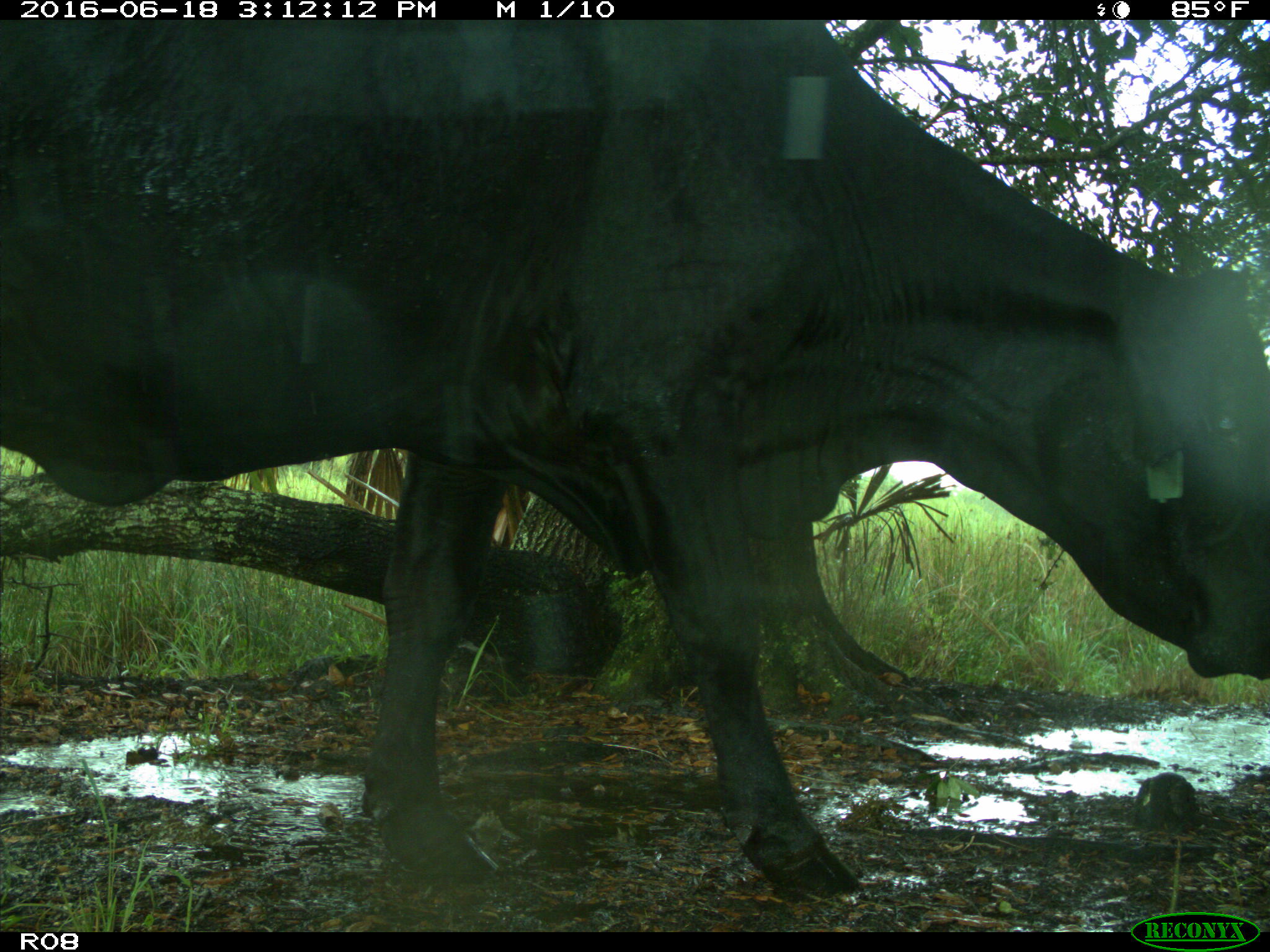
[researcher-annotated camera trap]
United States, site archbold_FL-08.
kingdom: Animalia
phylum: Chordata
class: Mammalia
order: Artiodactyla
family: Bovidae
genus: Bos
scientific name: Bos taurus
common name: domestic cow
Bos taurus (domestic cow).